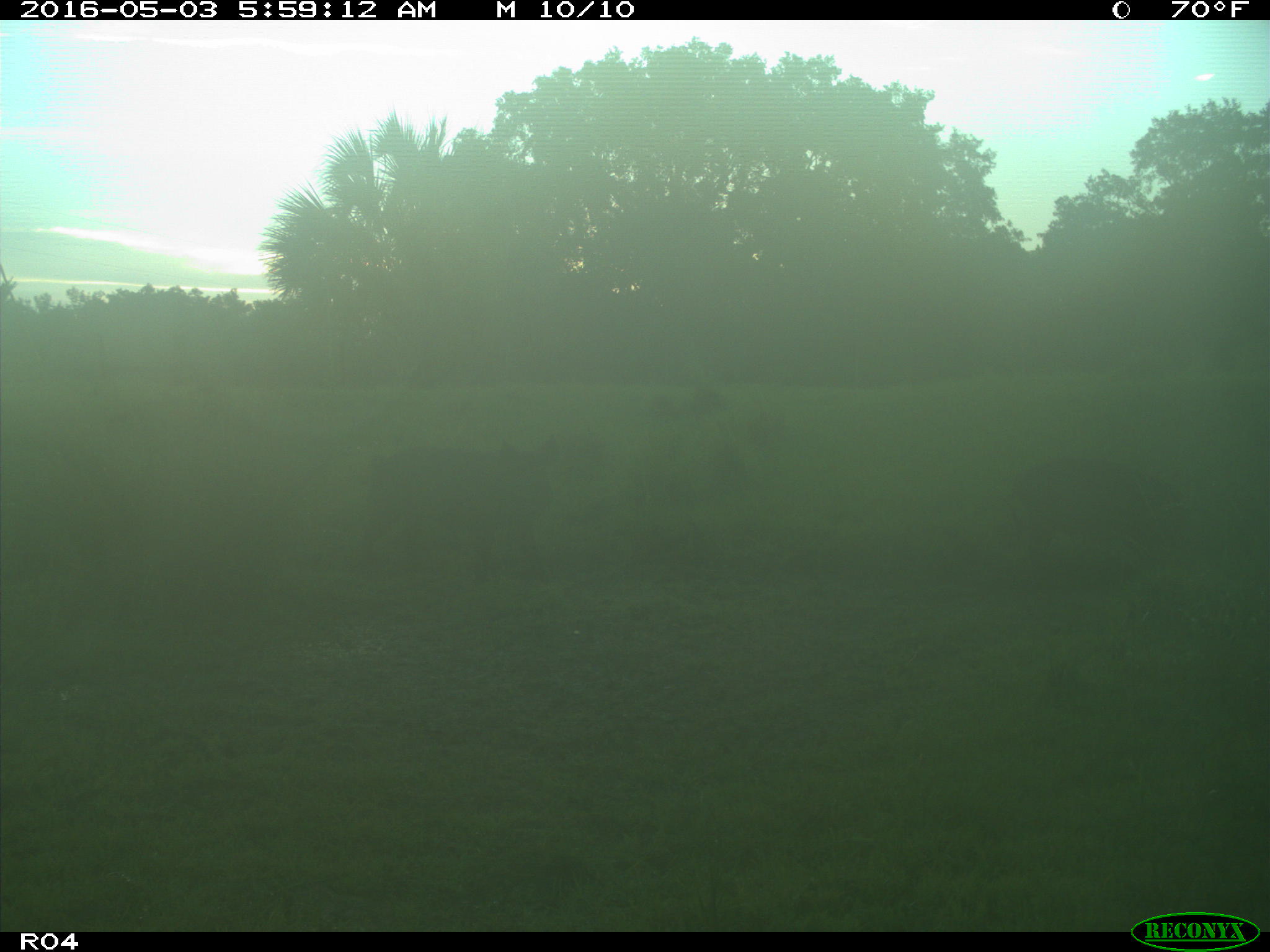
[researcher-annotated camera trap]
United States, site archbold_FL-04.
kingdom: Animalia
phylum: Chordata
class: Mammalia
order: Artiodactyla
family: Suidae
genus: Sus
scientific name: Sus scrofa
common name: wild boar